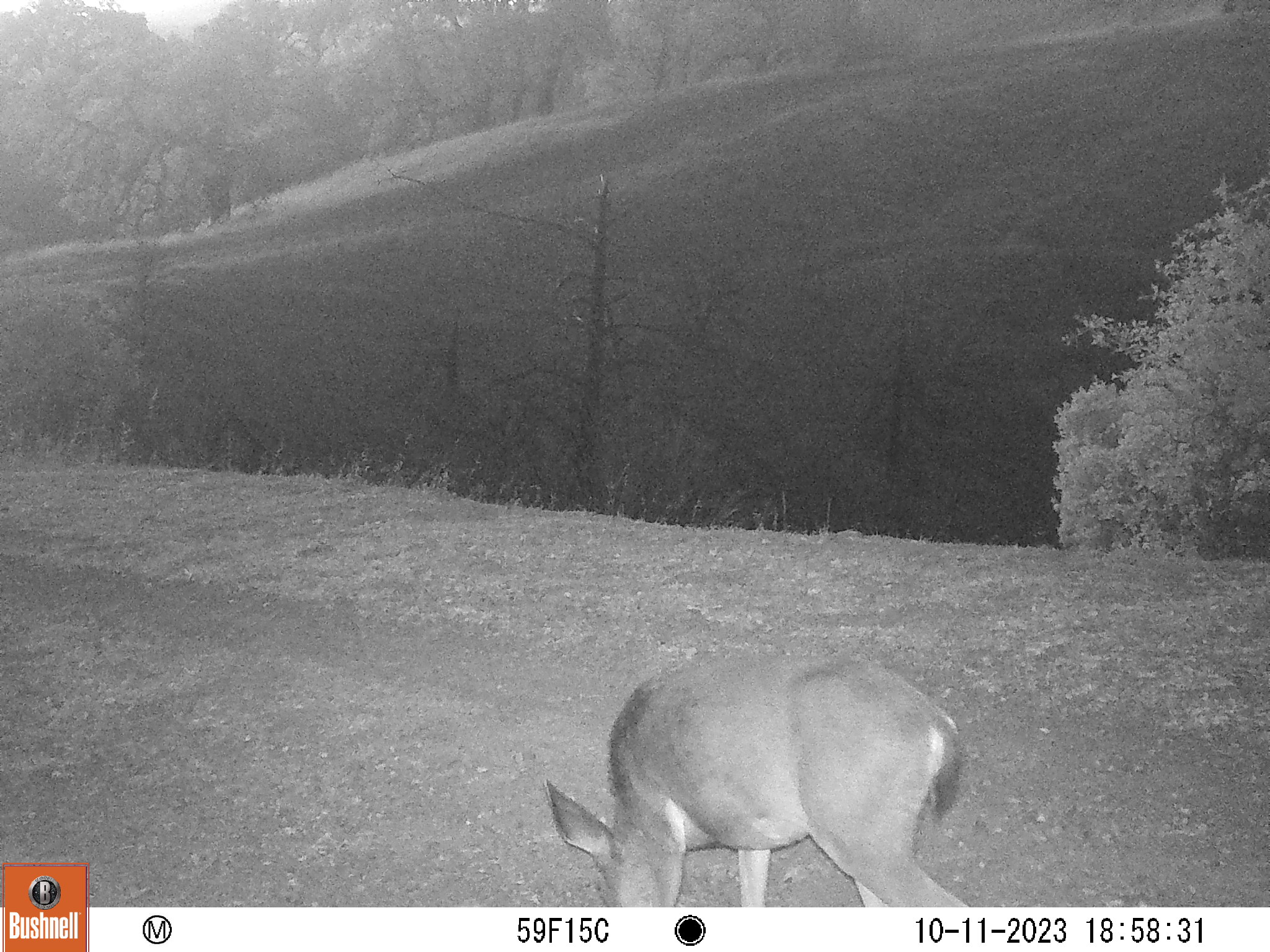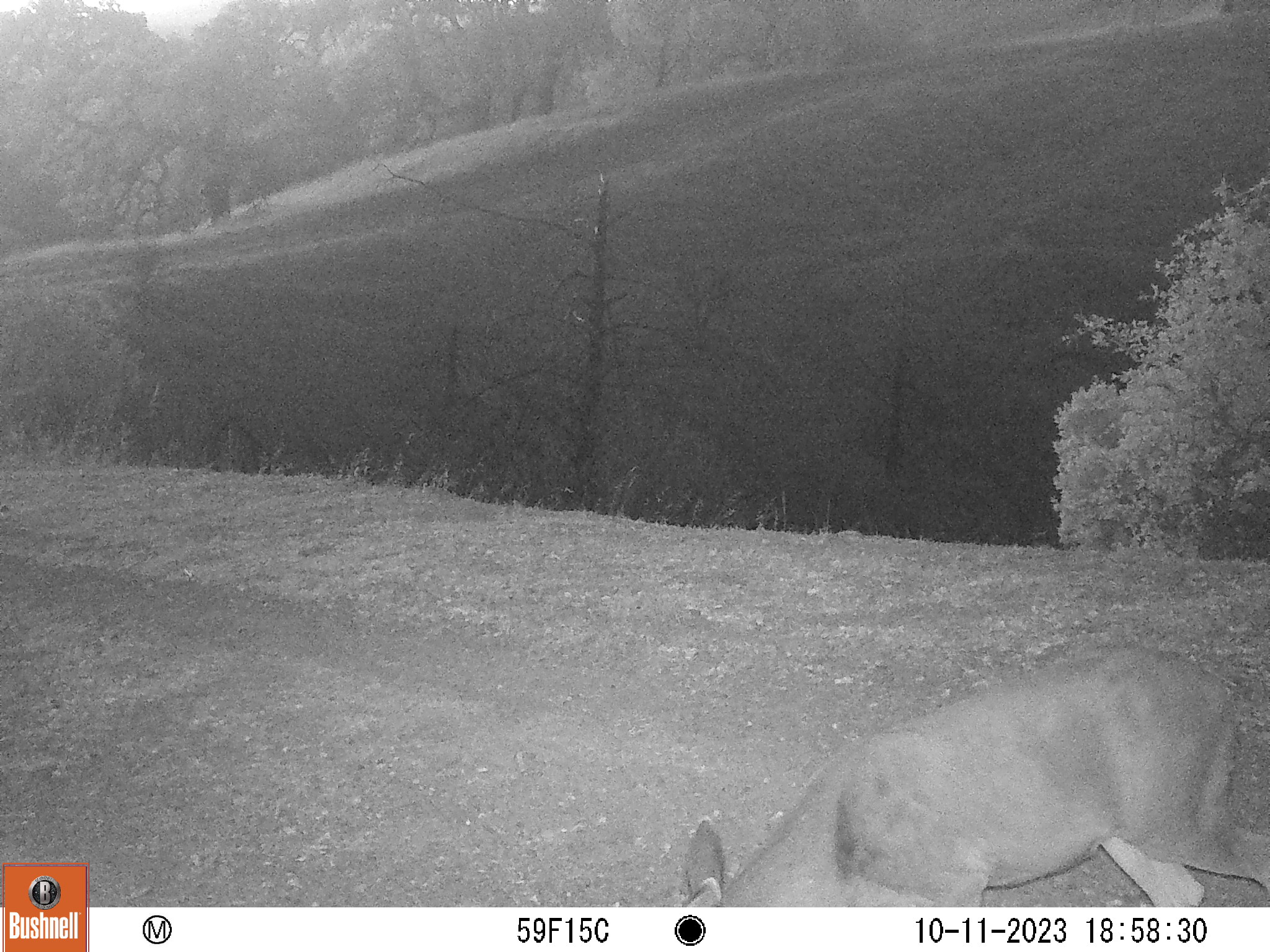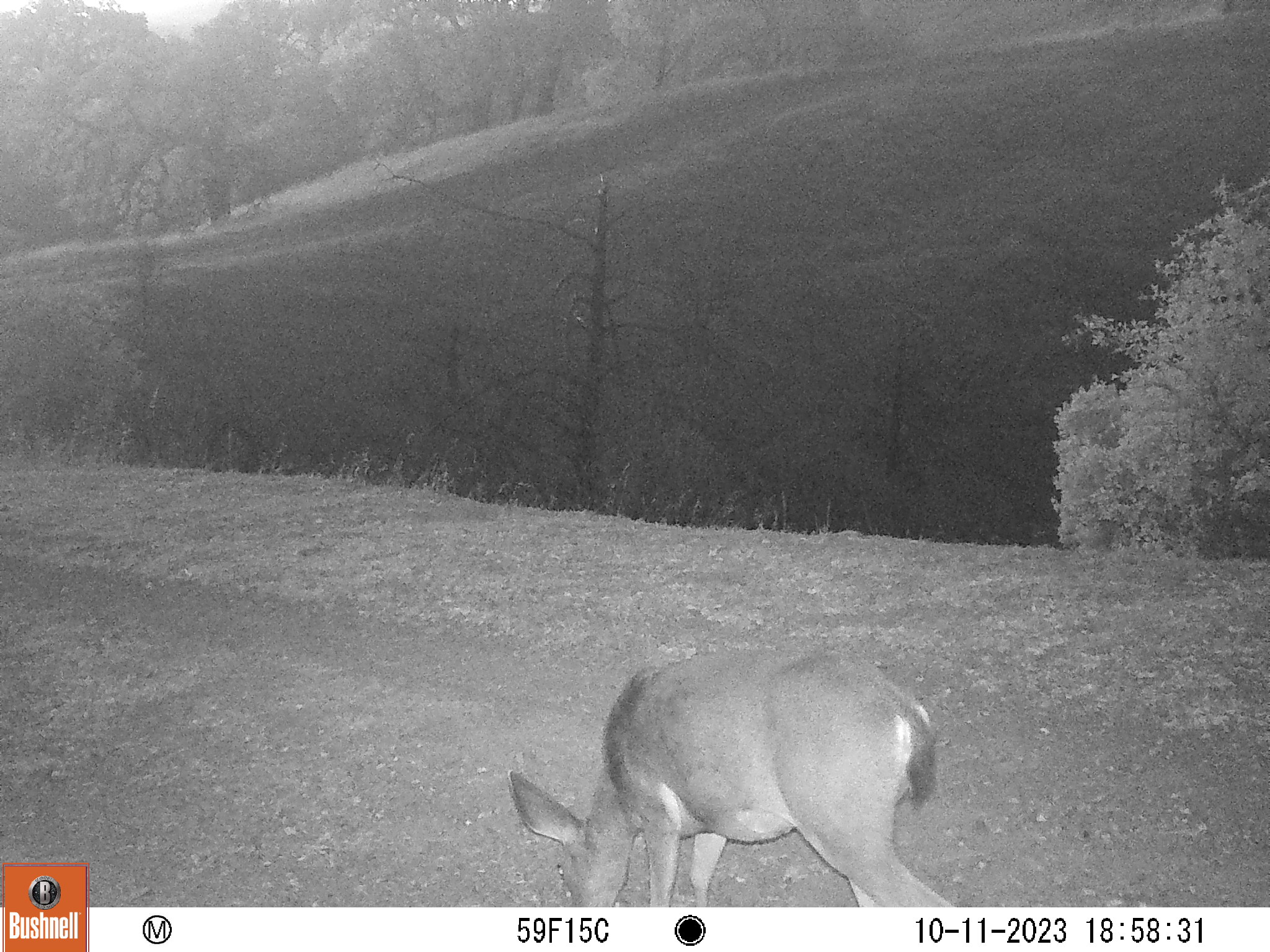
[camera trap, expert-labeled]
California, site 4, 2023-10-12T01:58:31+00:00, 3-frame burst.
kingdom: Animalia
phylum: Chordata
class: Mammalia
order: Artiodactyla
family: Cervidae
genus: Odocoileus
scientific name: Odocoileus hemionus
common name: mule deer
Mule deer (Odocoileus hemionus).